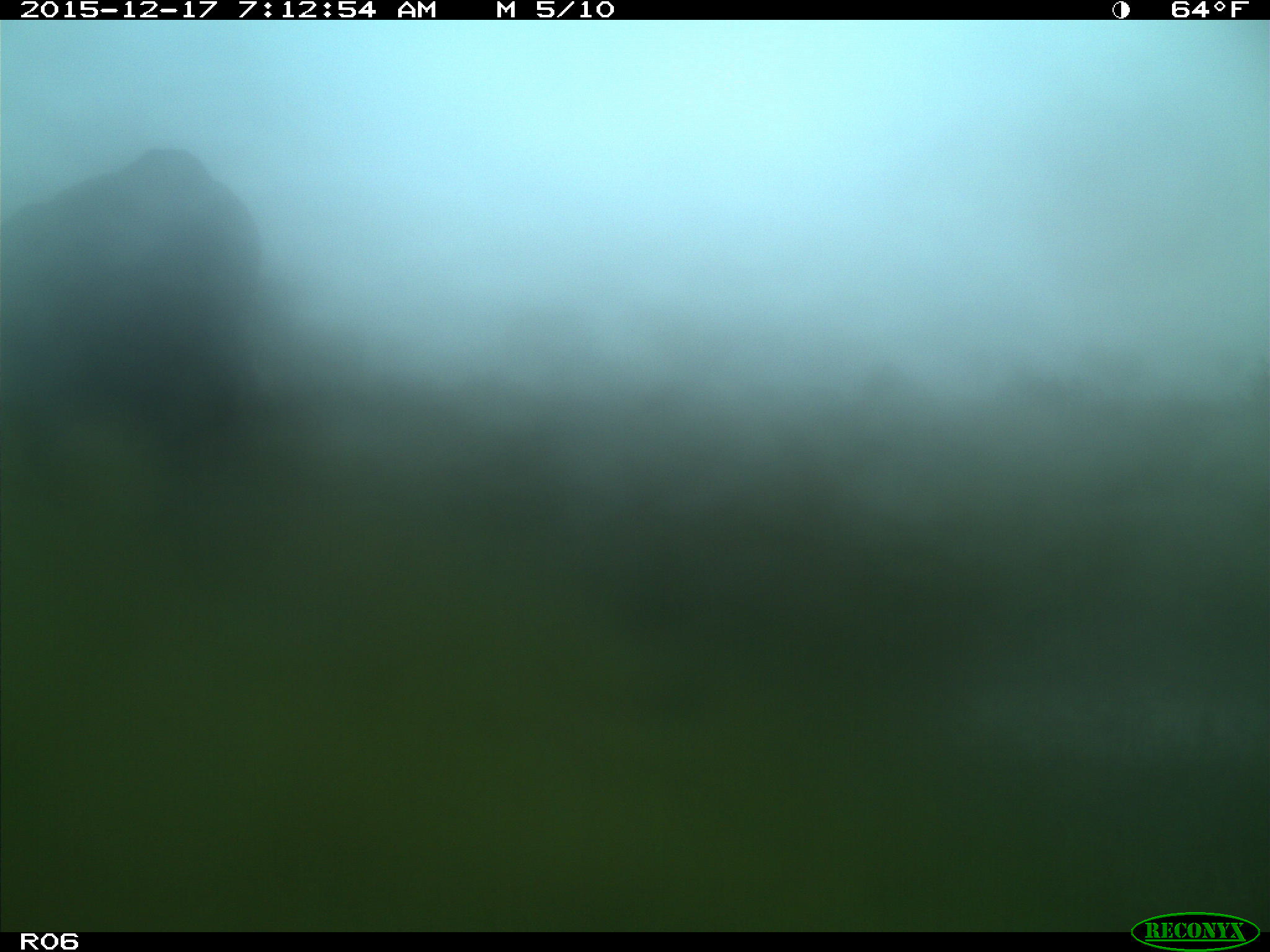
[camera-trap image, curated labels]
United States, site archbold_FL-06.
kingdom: Animalia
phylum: Chordata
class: Mammalia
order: Artiodactyla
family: Bovidae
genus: Bos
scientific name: Bos taurus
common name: domestic cow